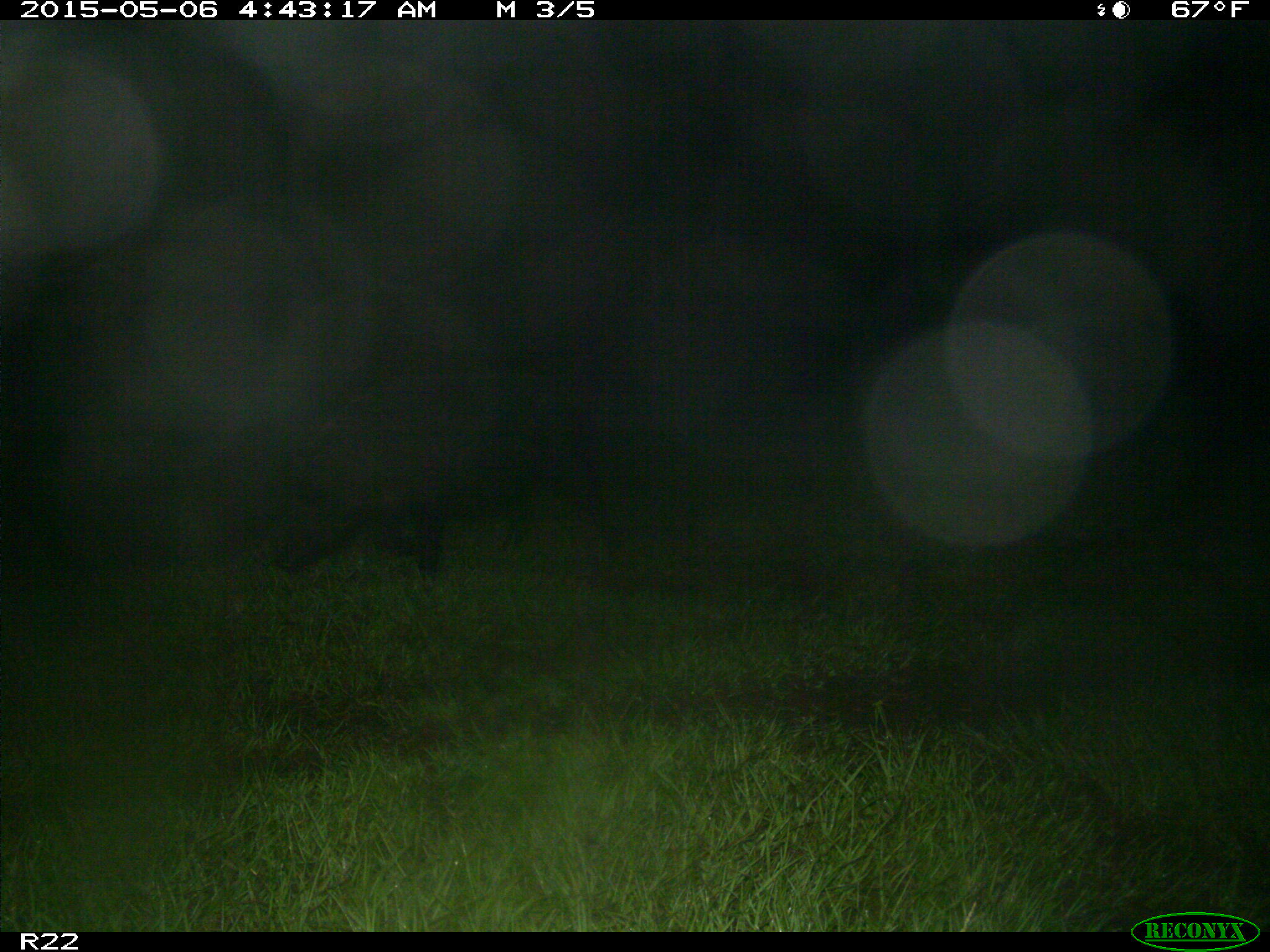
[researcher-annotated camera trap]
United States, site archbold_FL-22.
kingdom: Animalia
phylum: Chordata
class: Mammalia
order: Artiodactyla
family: Suidae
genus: Sus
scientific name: Sus scrofa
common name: wild boar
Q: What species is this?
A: Sus scrofa (wild boar).